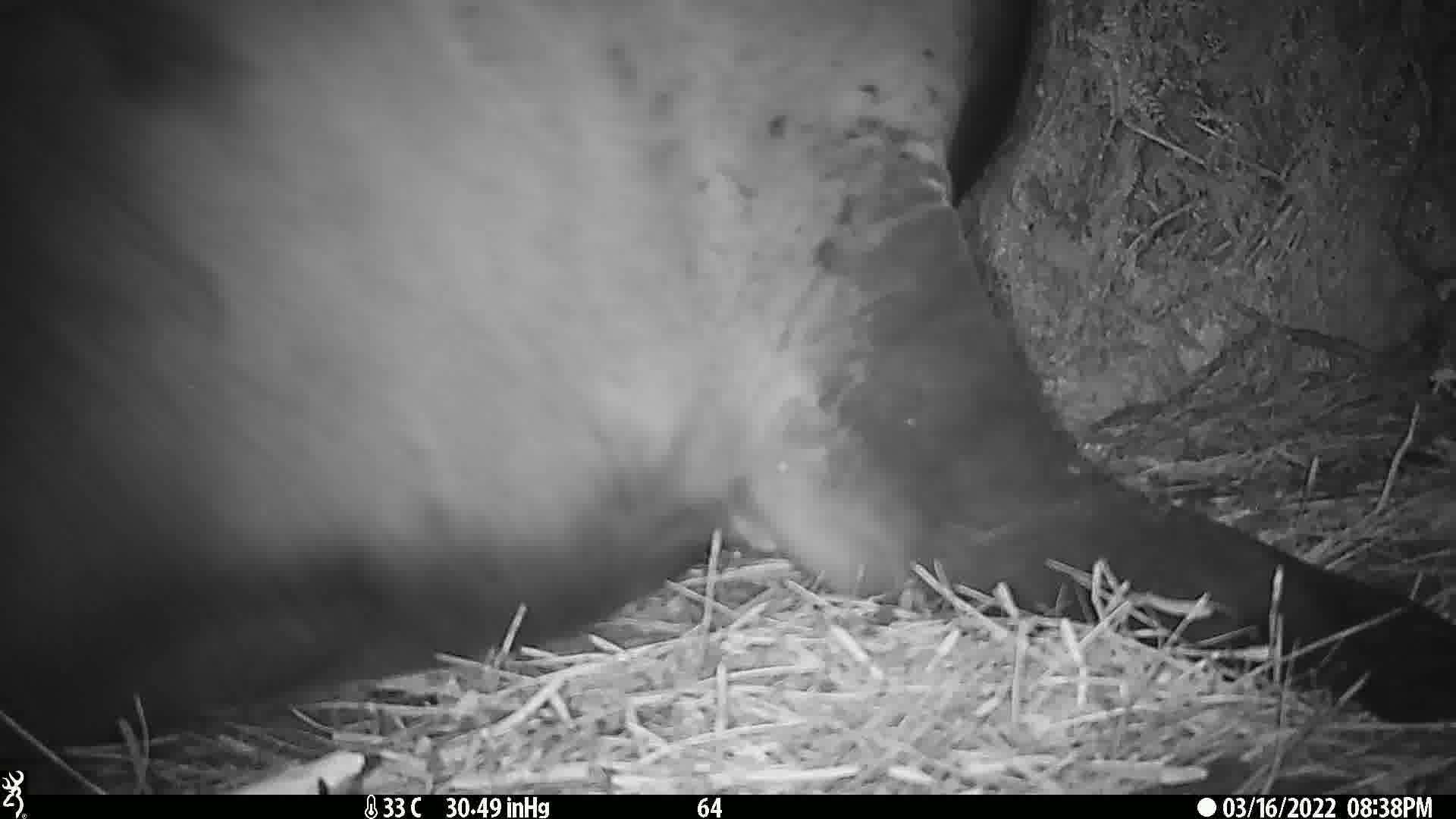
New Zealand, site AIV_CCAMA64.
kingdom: Animalia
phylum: Chordata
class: Mammalia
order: Carnivora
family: Otariidae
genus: Phocarctos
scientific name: Phocarctos hookeri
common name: new zealand sea lion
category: sealion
Sealion (new zealand sea lion) (Phocarctos hookeri).